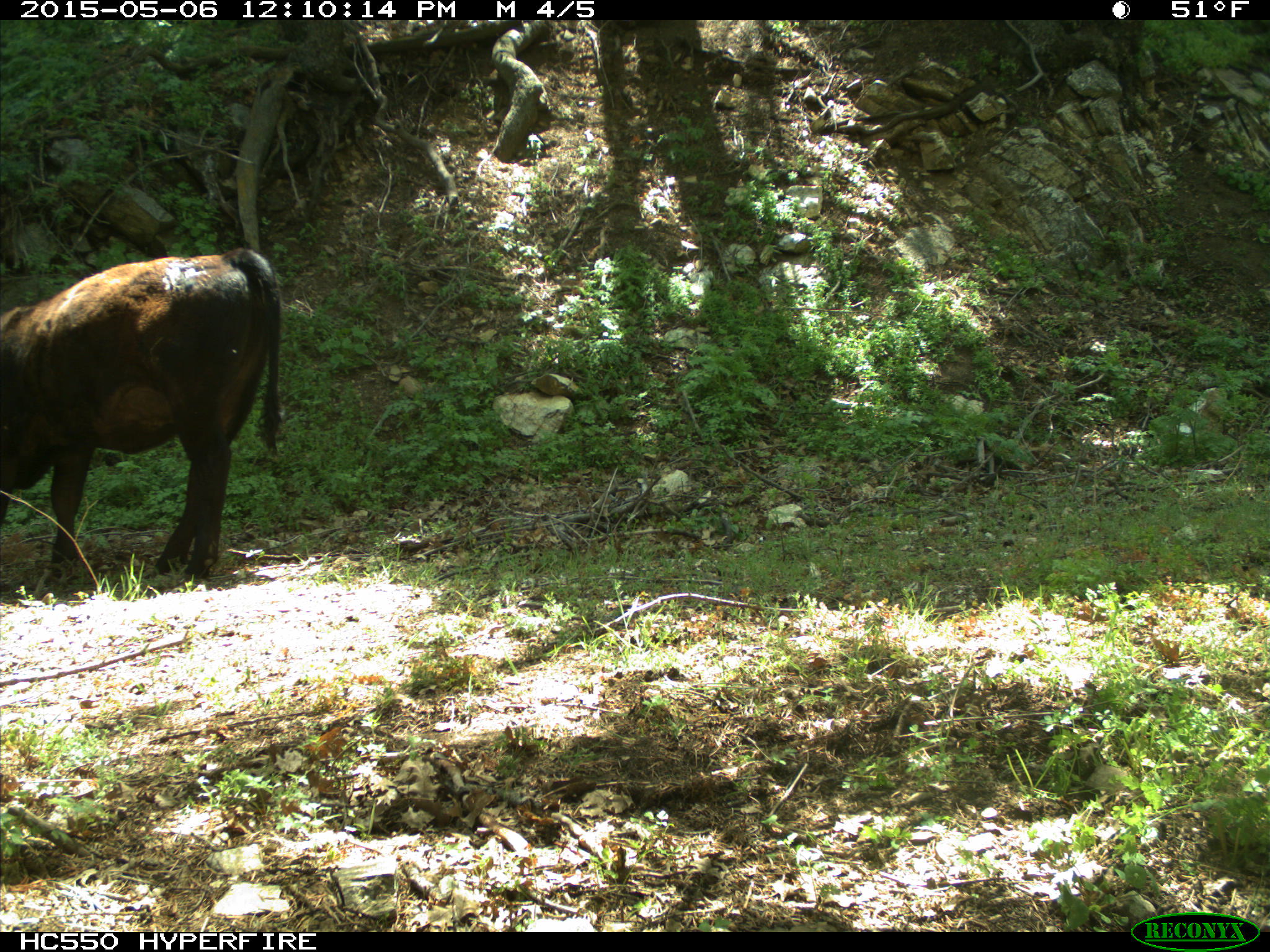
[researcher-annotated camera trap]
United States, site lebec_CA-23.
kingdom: Animalia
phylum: Chordata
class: Mammalia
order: Artiodactyla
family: Bovidae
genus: Bos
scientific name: Bos taurus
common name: domestic cow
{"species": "Bos taurus (domestic cow)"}